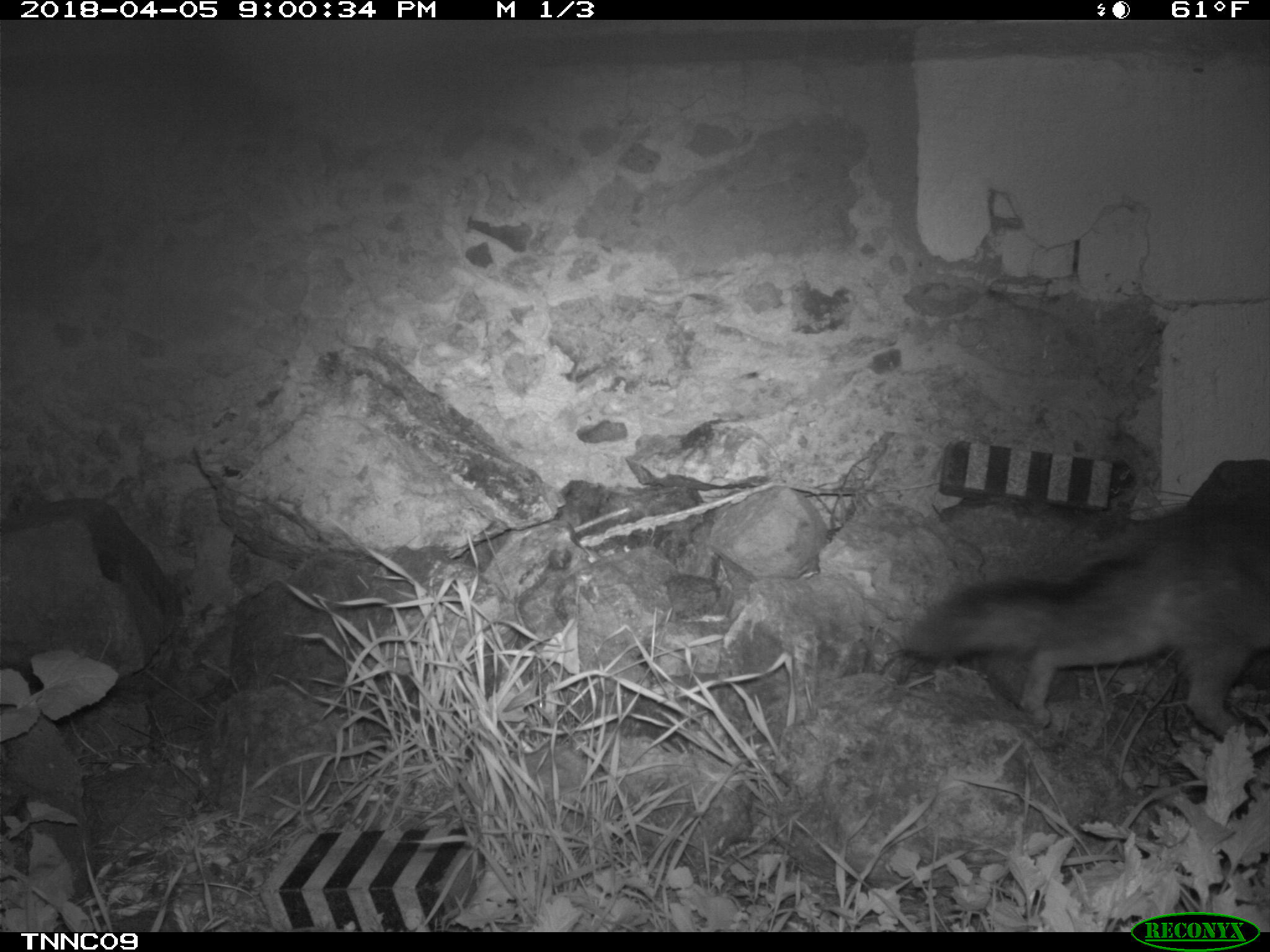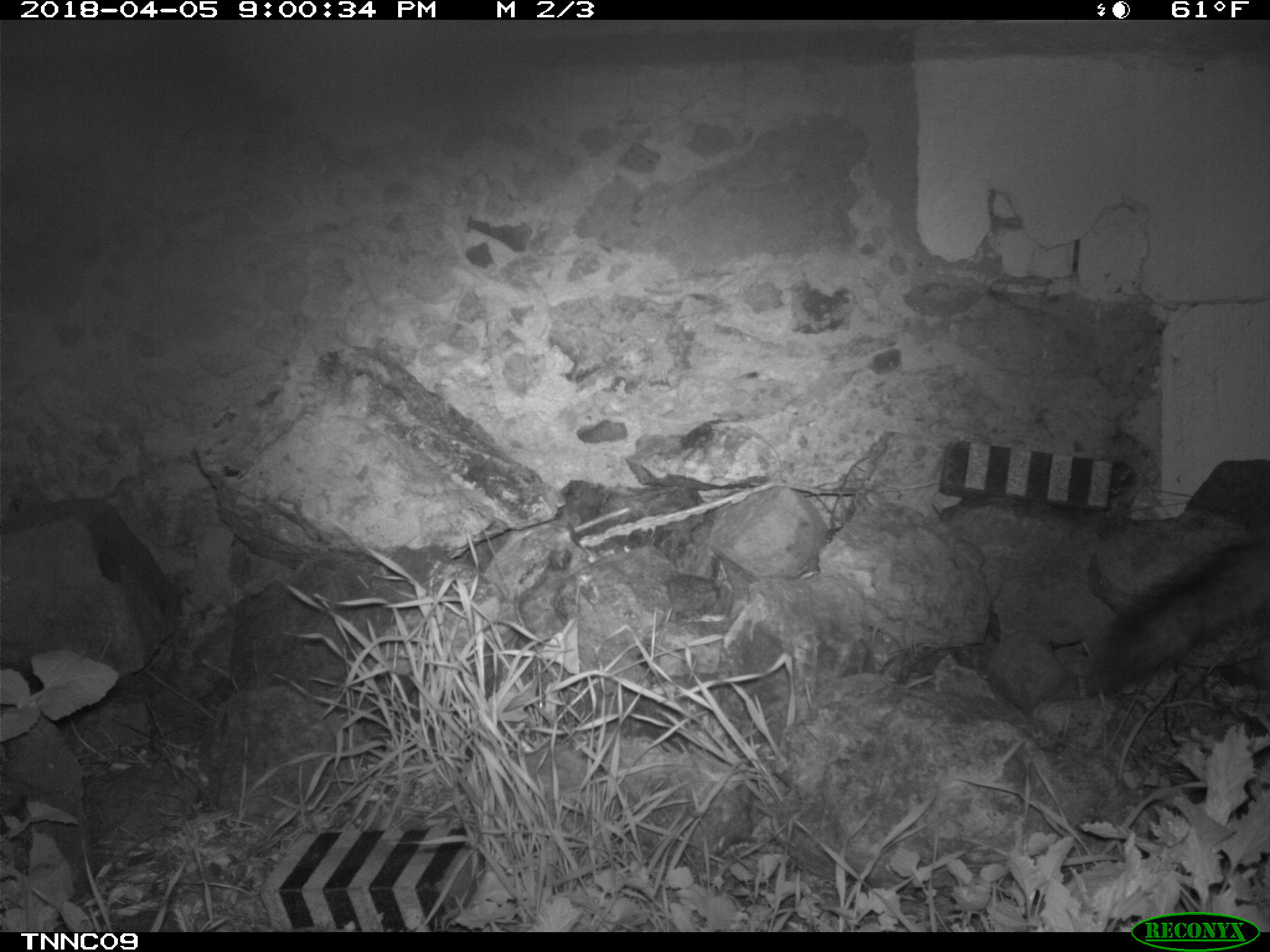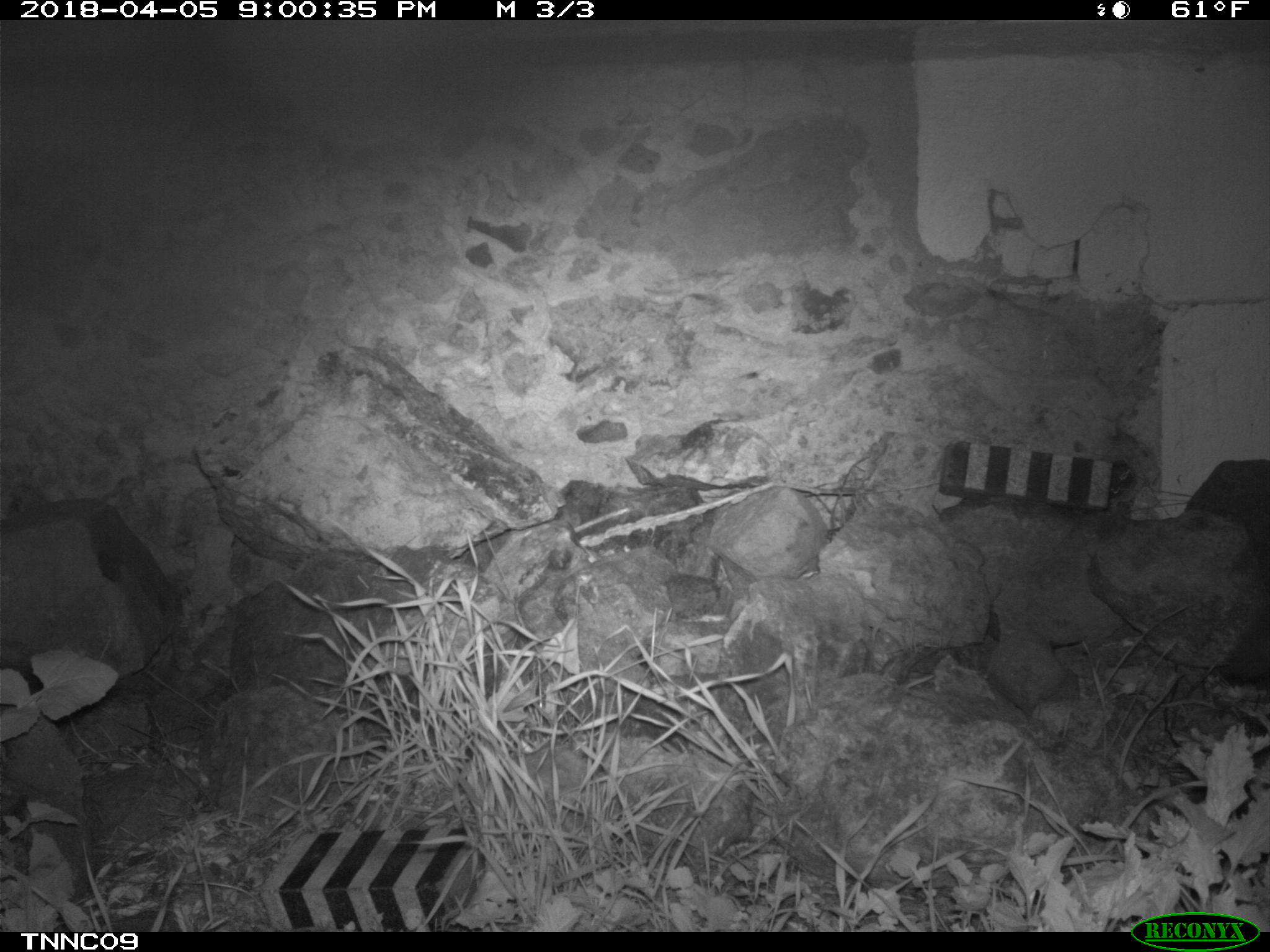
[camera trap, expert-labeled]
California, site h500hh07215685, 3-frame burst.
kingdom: Animalia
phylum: Chordata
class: Mammalia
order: Carnivora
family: Canidae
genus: Urocyon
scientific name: Urocyon littoralis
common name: island fox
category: fox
Fox (island fox) (Urocyon littoralis).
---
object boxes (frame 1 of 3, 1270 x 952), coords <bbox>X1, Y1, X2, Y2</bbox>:
fox: <bbox>902, 516, 1269, 753</bbox>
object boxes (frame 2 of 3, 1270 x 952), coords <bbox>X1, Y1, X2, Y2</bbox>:
fox: <bbox>1080, 531, 1269, 694</bbox>